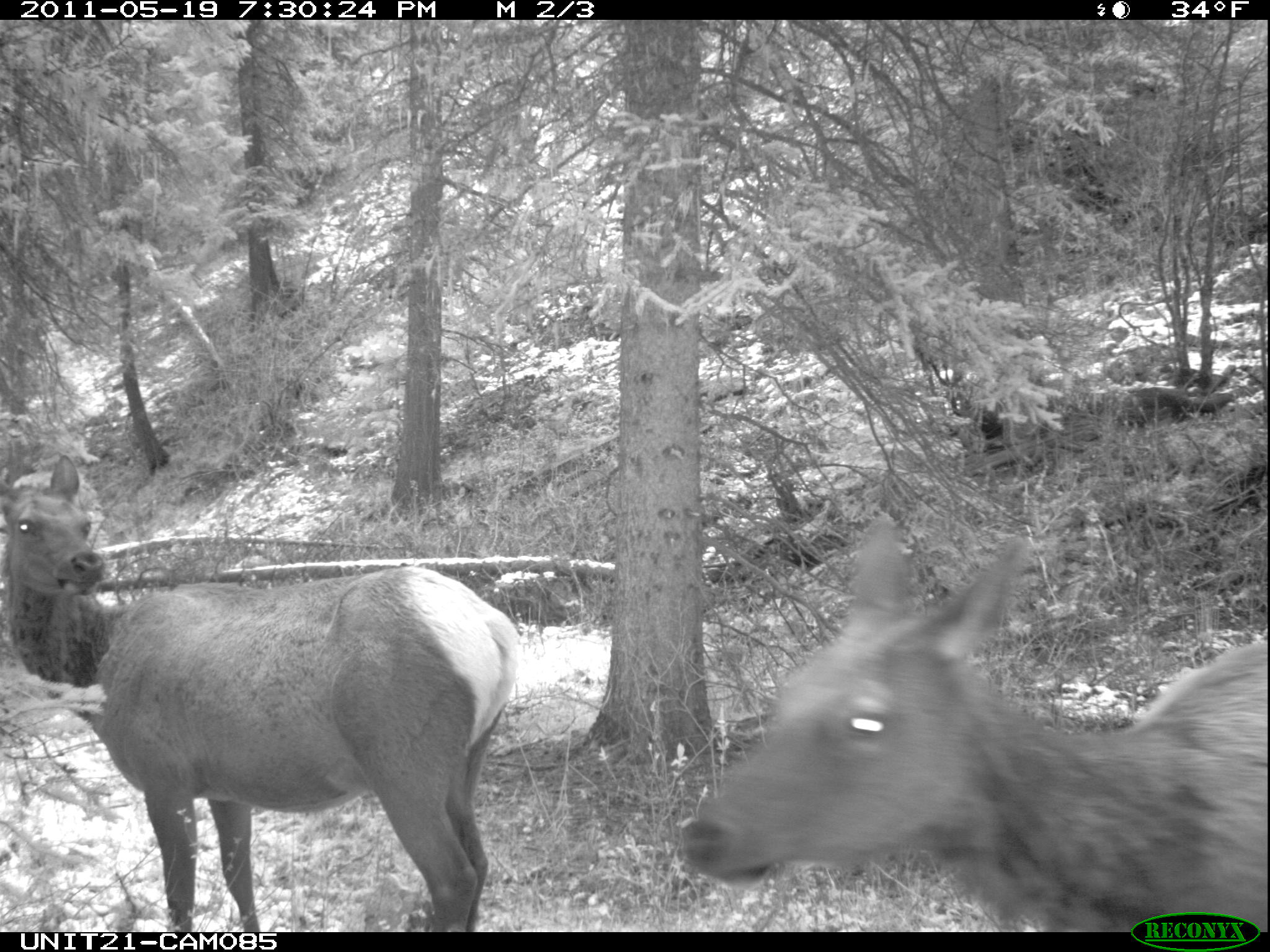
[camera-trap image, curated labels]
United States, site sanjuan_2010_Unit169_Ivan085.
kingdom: Animalia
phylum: Chordata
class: Mammalia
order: Artiodactyla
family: Cervidae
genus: Cervus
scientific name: Cervus elaphus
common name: red deer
Cervus elaphus (red deer).